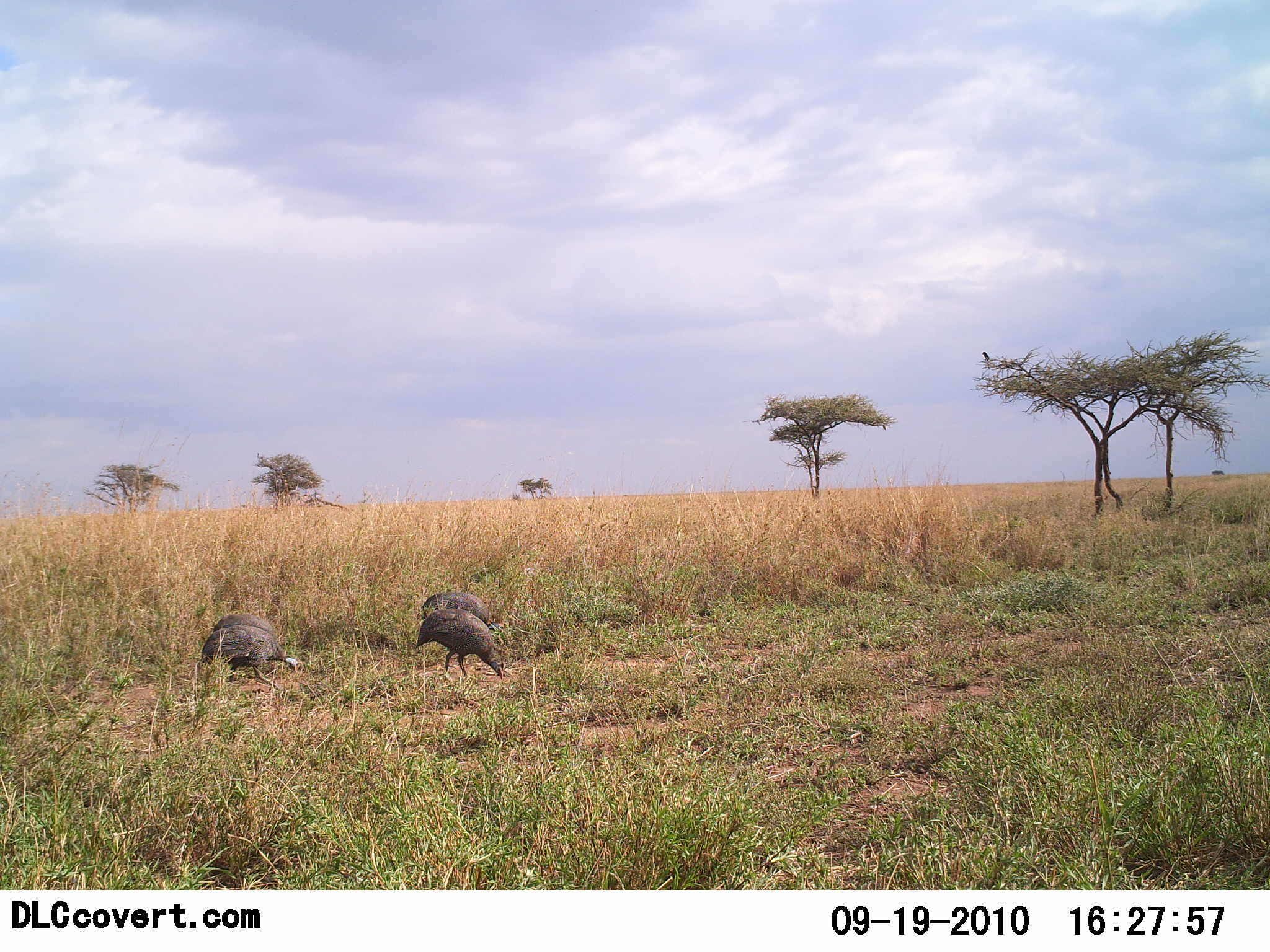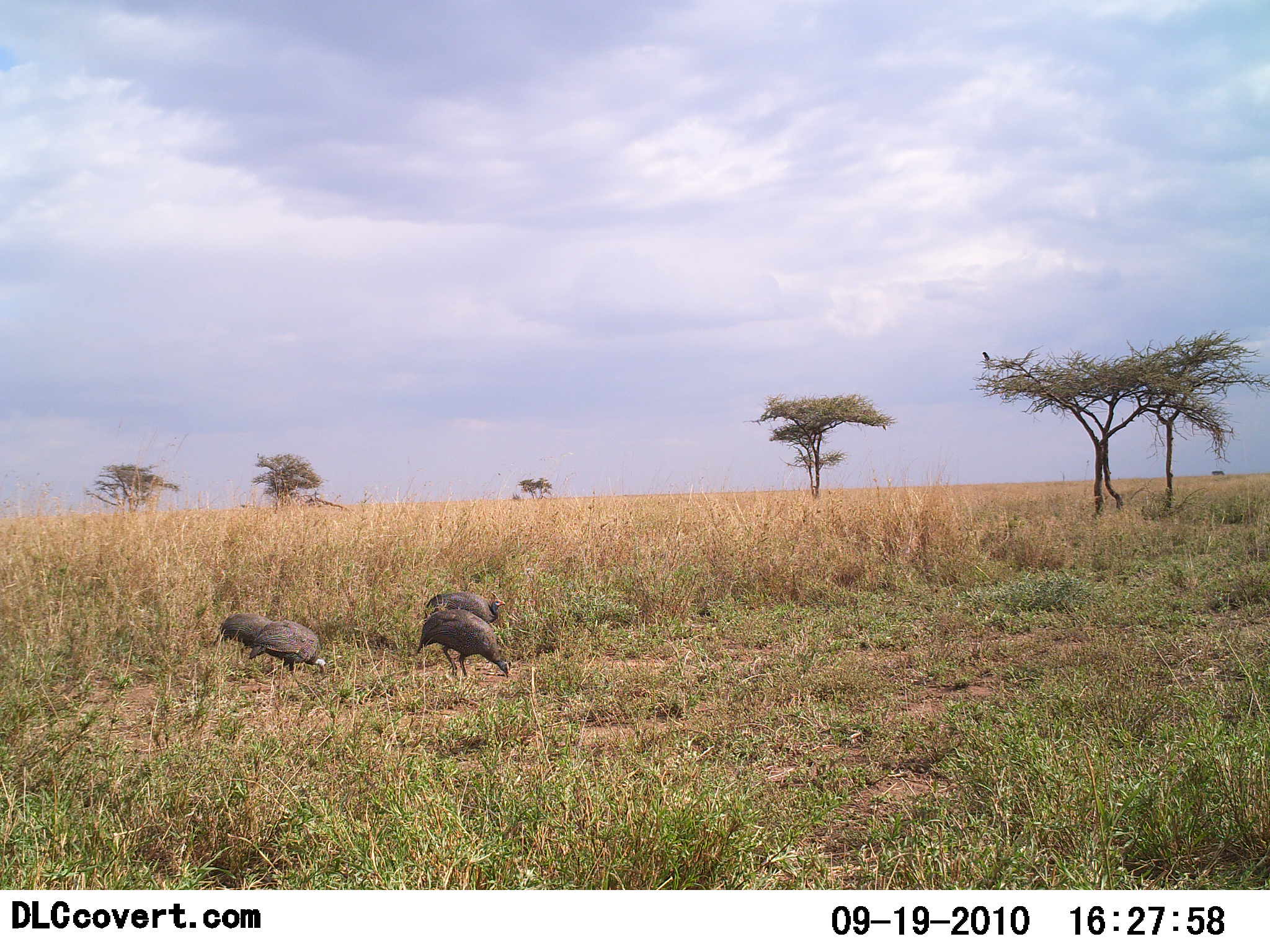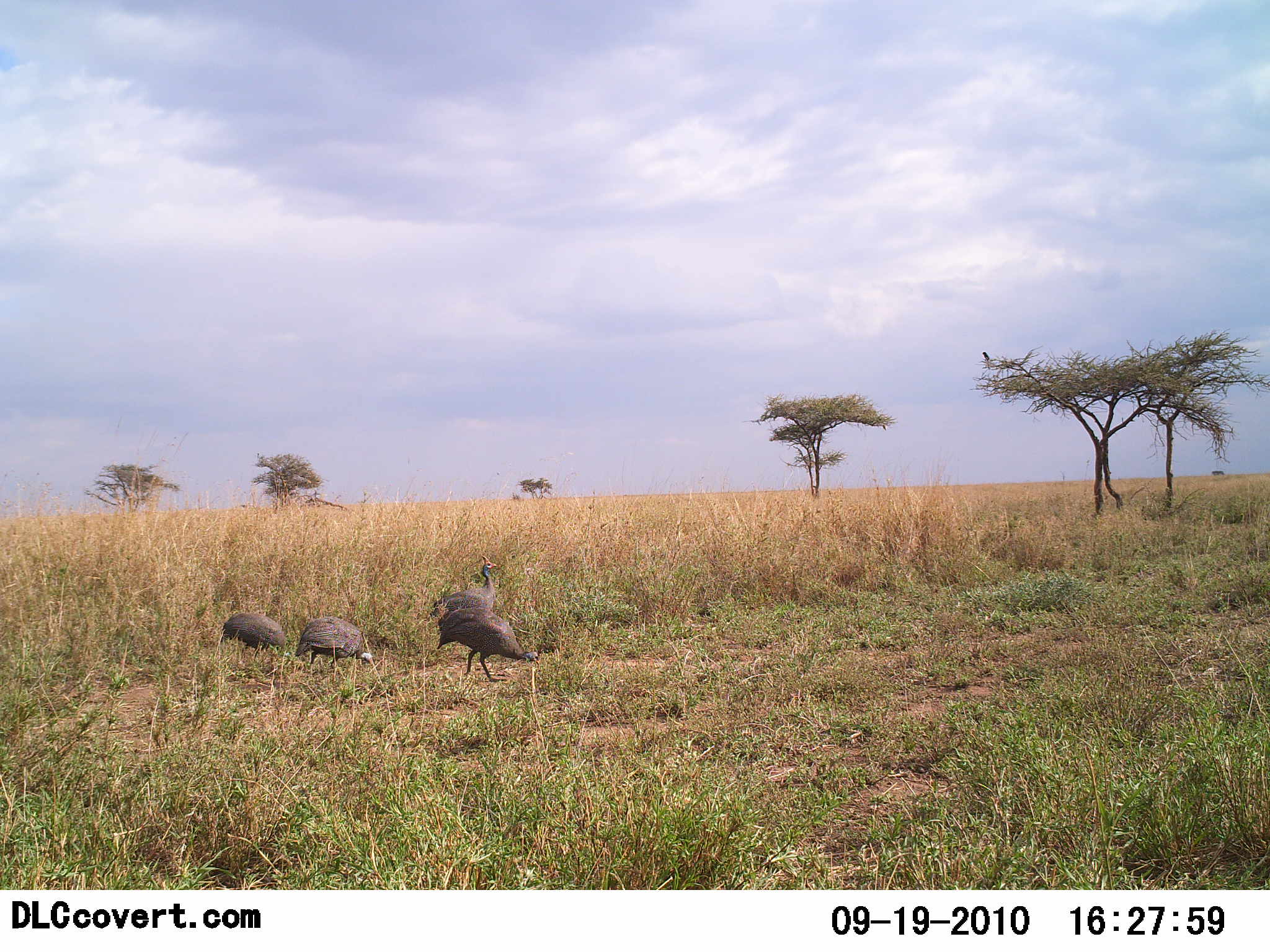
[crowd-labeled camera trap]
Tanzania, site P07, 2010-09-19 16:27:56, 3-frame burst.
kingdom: Animalia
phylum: Chordata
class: Aves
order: Galliformes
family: Numididae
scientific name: Numididae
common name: guinea fowl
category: guineafowl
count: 4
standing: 18%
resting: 0%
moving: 50%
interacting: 0%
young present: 5%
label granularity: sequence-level